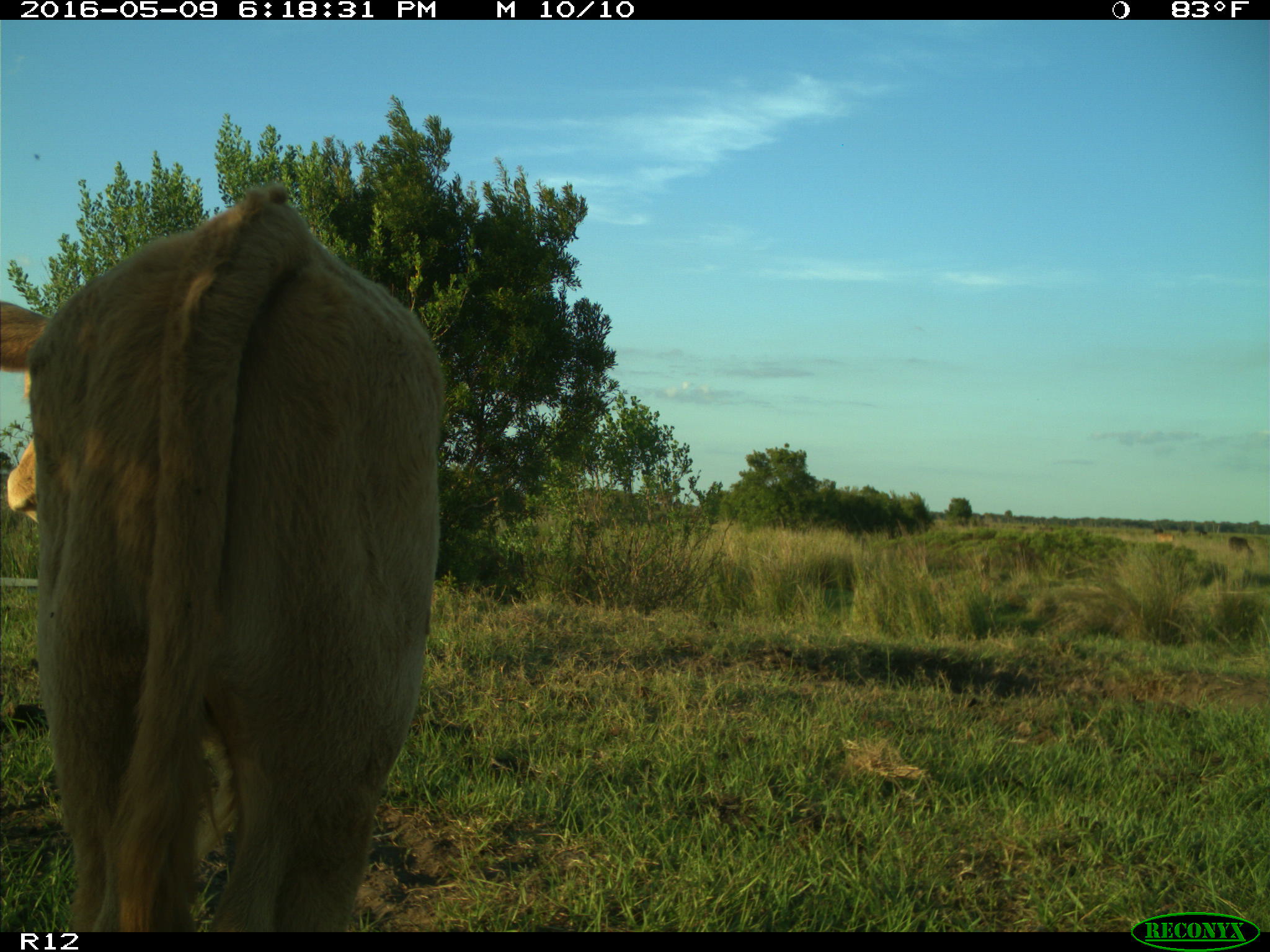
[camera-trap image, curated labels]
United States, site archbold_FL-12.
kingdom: Animalia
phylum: Chordata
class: Mammalia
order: Artiodactyla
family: Bovidae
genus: Bos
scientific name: Bos taurus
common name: domestic cow